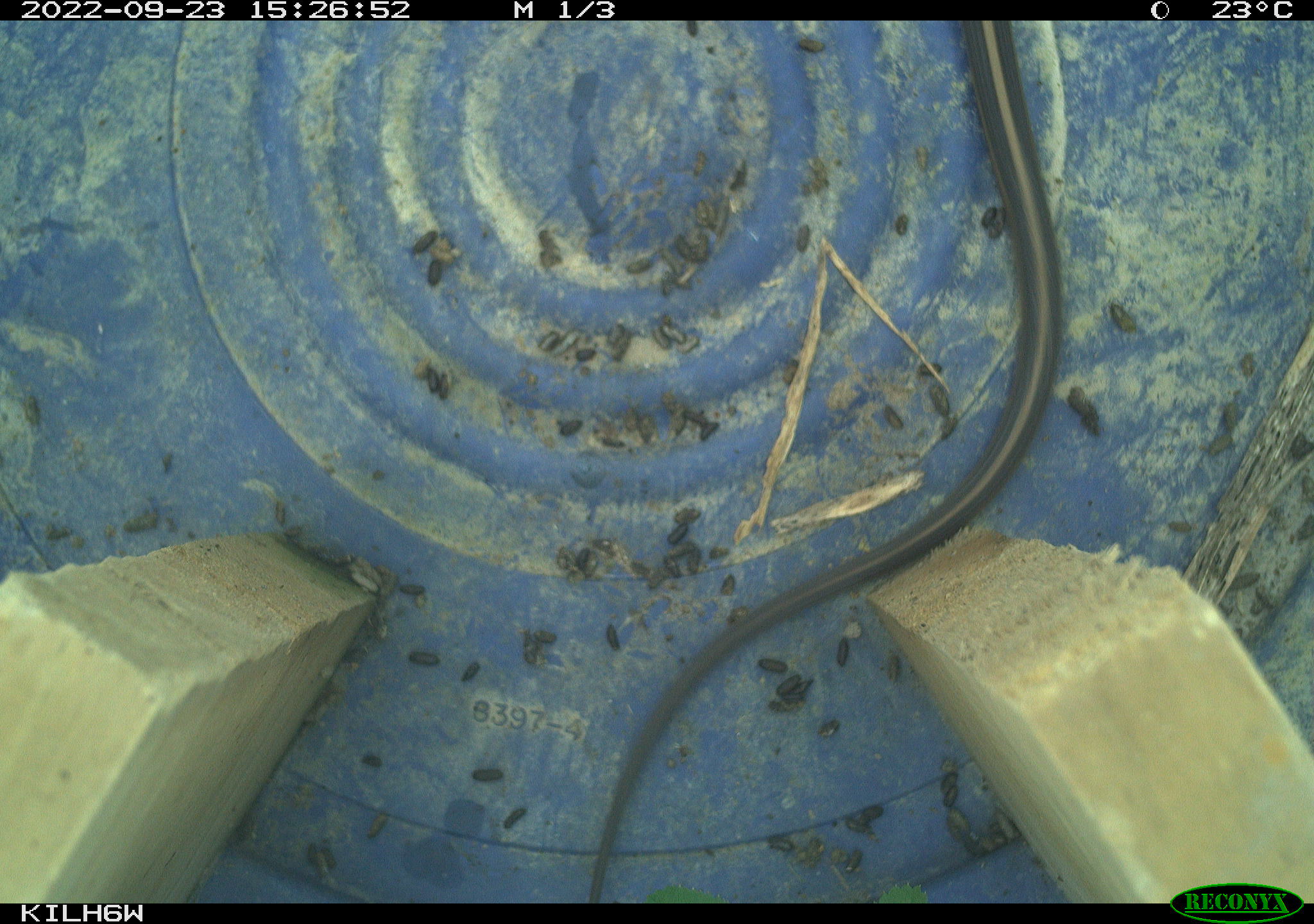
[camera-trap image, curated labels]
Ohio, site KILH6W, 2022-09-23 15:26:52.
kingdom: Animalia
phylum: Chordata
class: Reptilia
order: Squamata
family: Colubridae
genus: Thamnophis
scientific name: Thamnophis sirtalis sirtalis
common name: eastern gartersnake